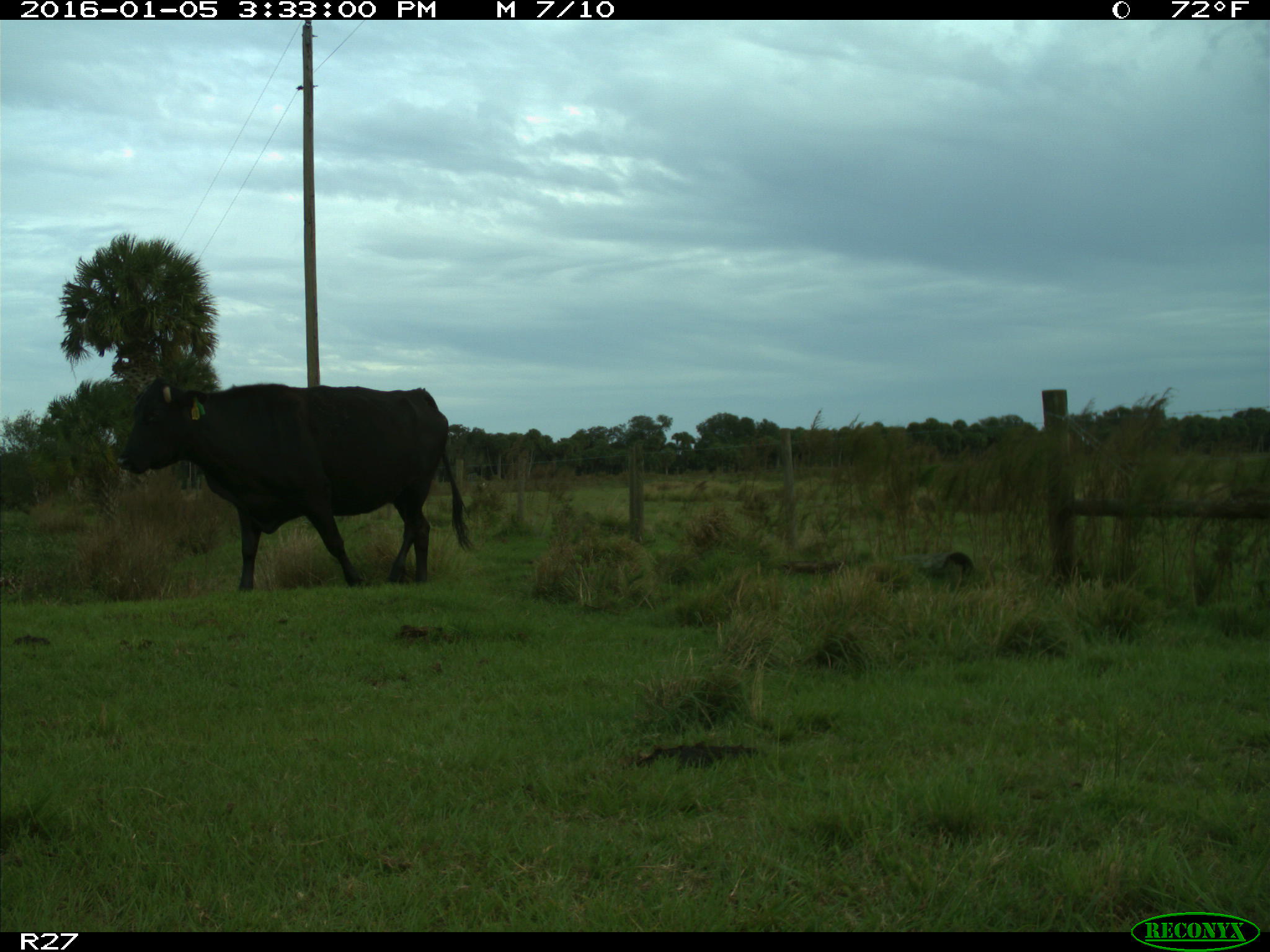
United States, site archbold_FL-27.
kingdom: Animalia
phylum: Chordata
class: Mammalia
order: Artiodactyla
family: Bovidae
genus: Bos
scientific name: Bos taurus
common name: domestic cow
Bos taurus (domestic cow).